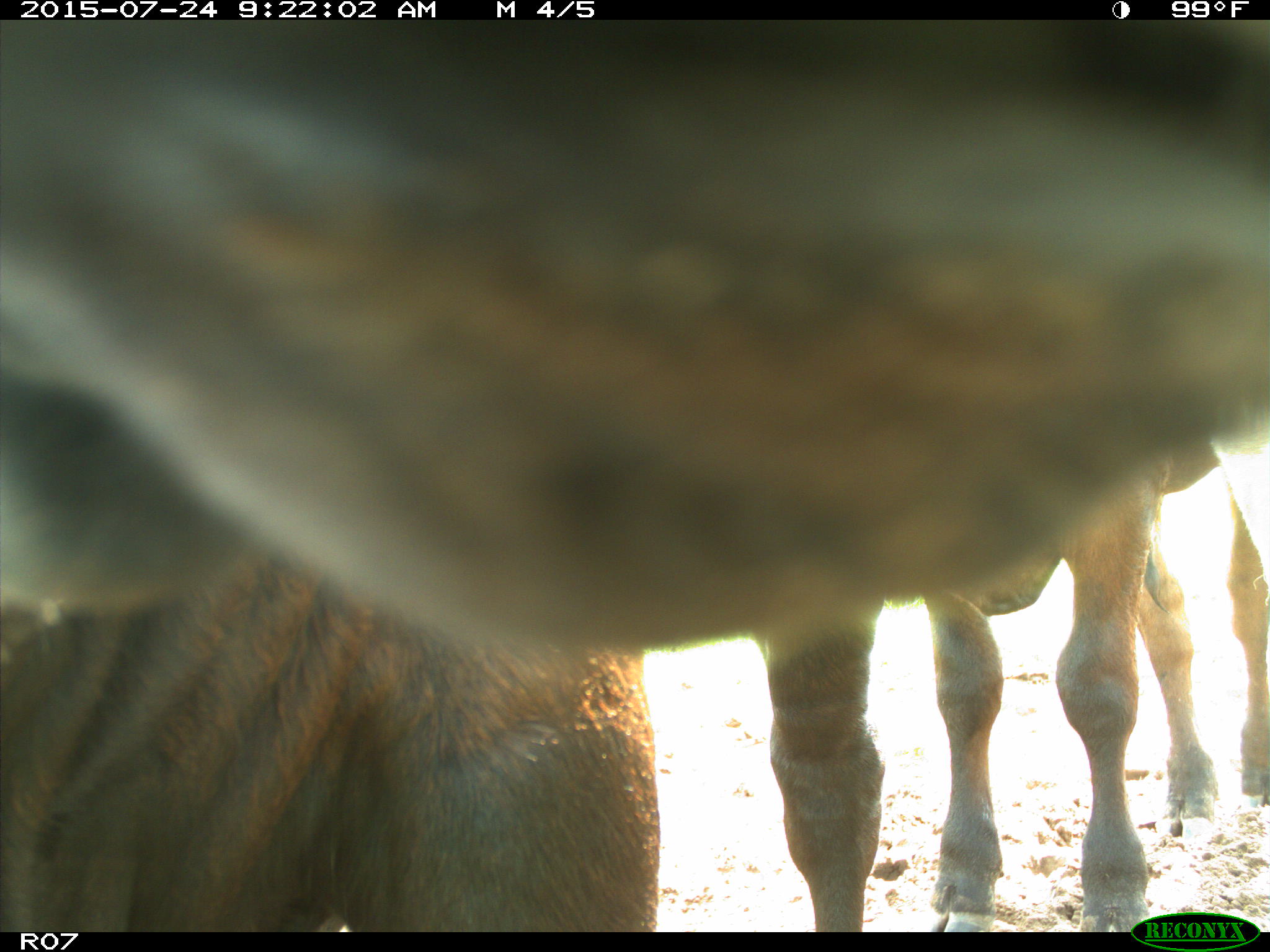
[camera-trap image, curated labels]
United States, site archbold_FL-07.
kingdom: Animalia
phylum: Chordata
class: Mammalia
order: Artiodactyla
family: Bovidae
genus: Bos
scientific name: Bos taurus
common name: domestic cow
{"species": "Bos taurus (domestic cow)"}